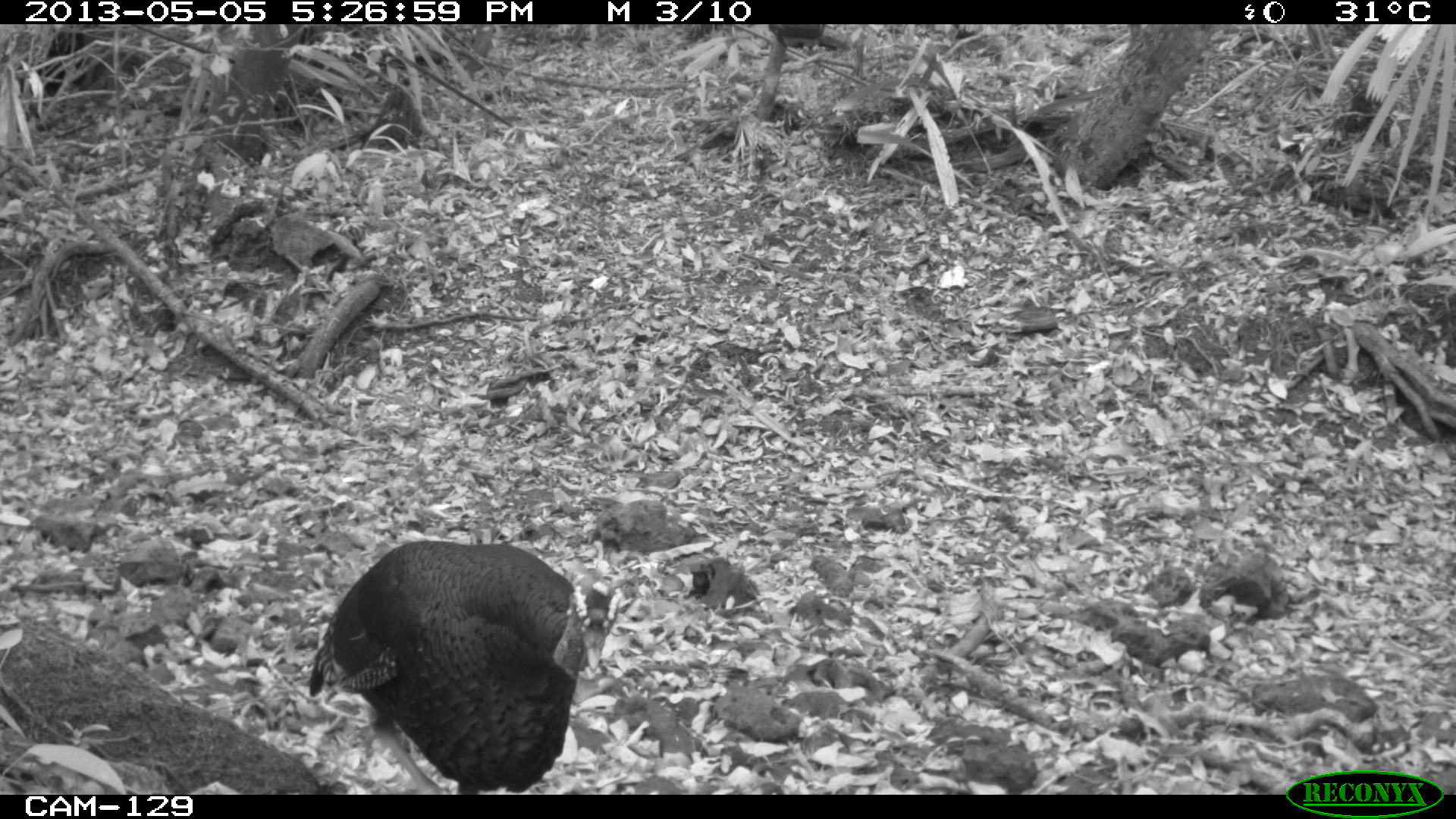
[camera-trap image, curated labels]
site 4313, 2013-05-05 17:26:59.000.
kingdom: Animalia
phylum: Chordata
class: Aves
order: Galliformes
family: Phasianidae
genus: Meleagris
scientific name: Meleagris ocellata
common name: ocellated turkey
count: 1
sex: male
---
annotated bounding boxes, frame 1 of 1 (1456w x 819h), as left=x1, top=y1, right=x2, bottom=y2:
meleagris ocellata: left=306, top=538, right=623, bottom=793